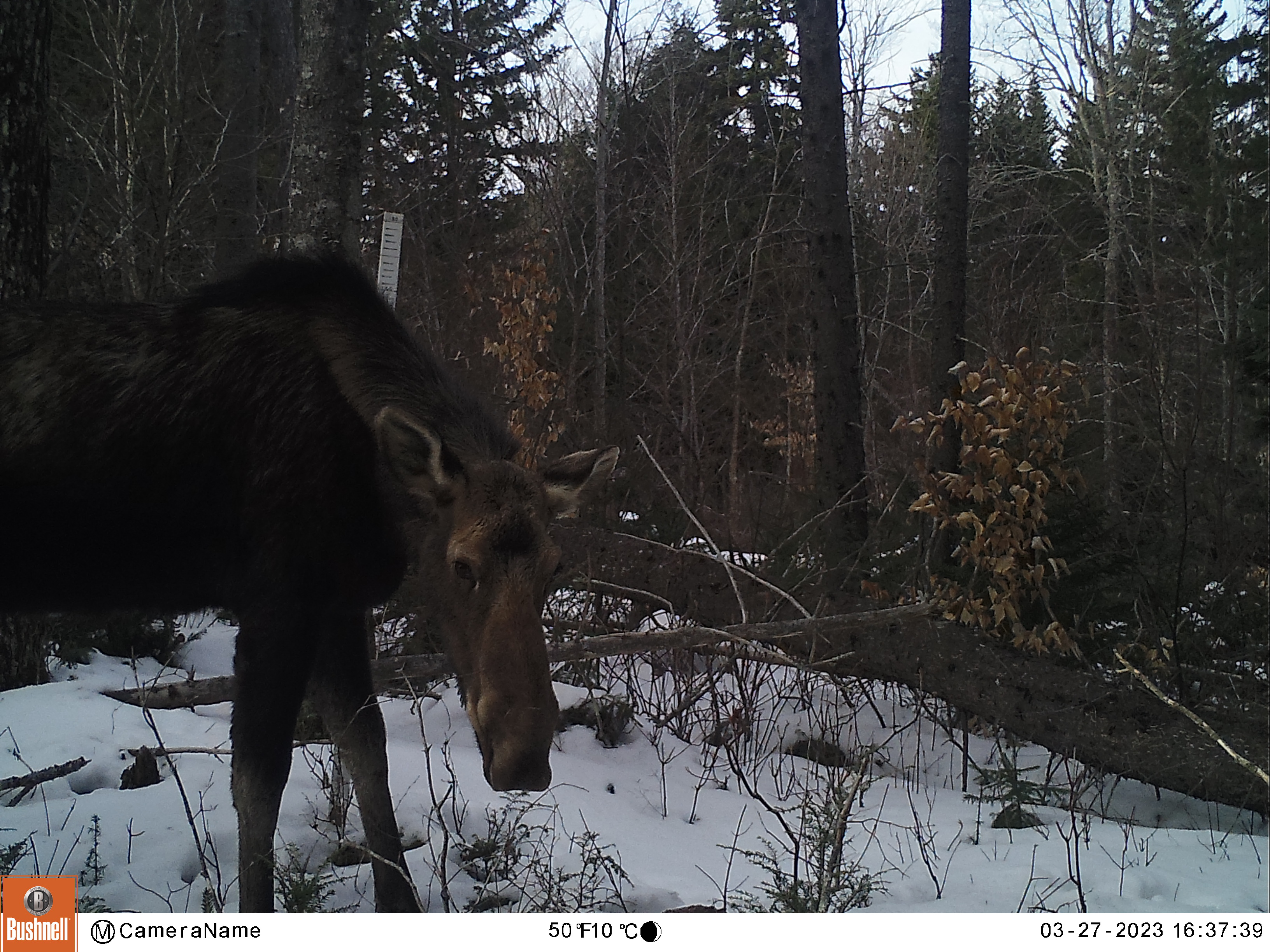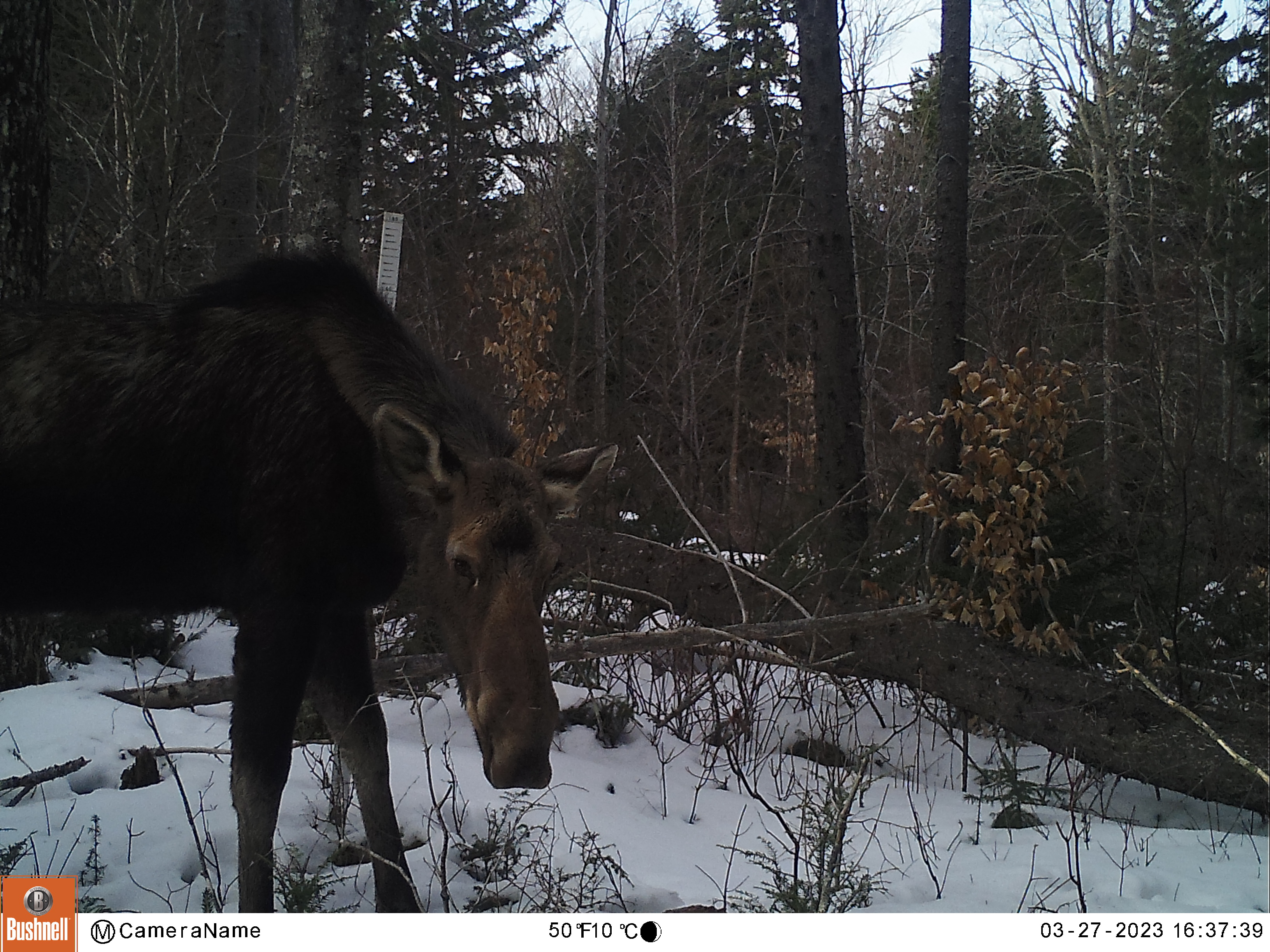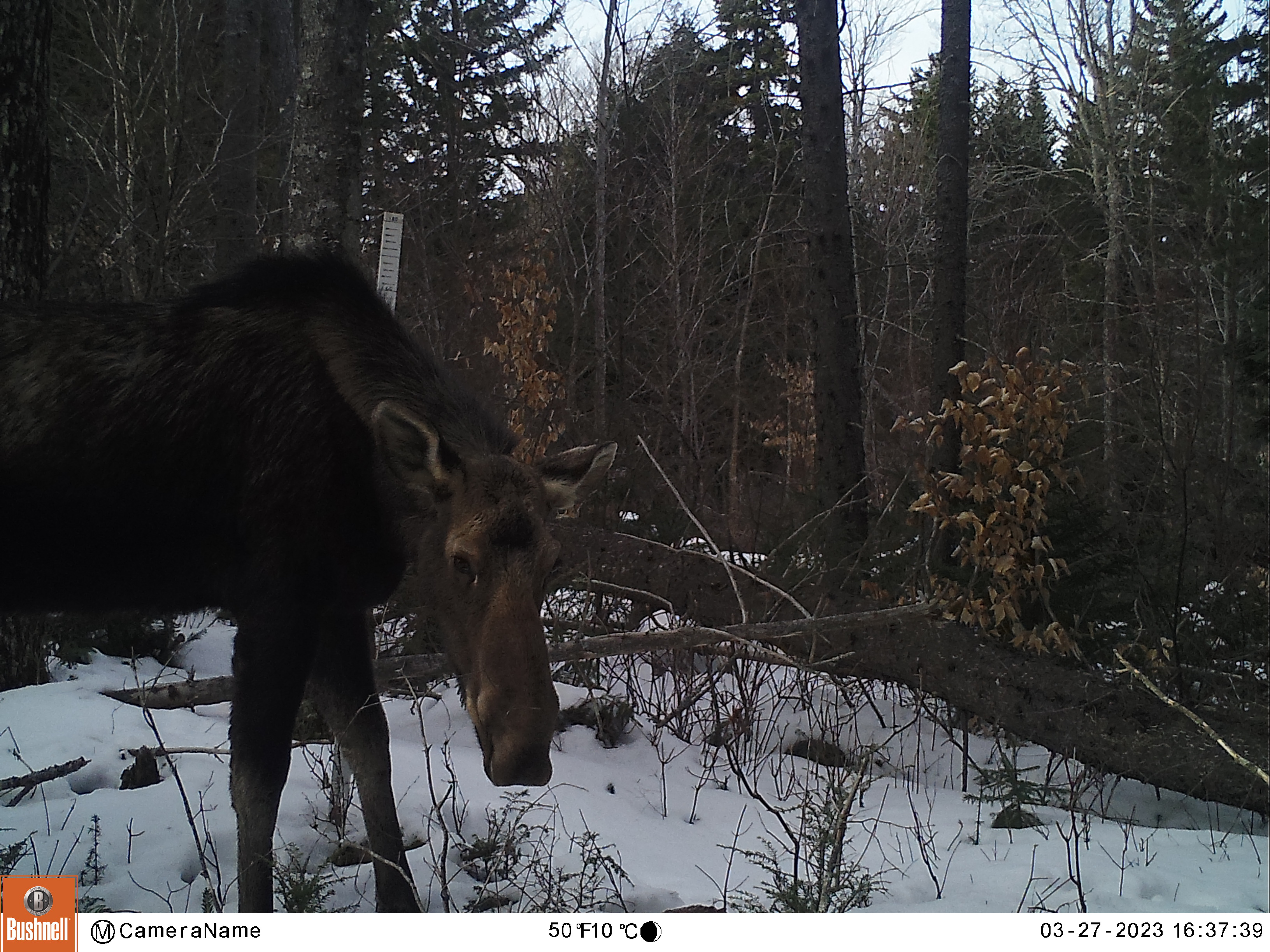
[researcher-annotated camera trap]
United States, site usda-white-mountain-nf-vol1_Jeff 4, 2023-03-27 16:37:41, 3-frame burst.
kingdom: Animalia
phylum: Chordata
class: Mammalia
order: Artiodactyla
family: Cervidae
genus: Alces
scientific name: Alces alces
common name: moose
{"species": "moose (Alces alces)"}